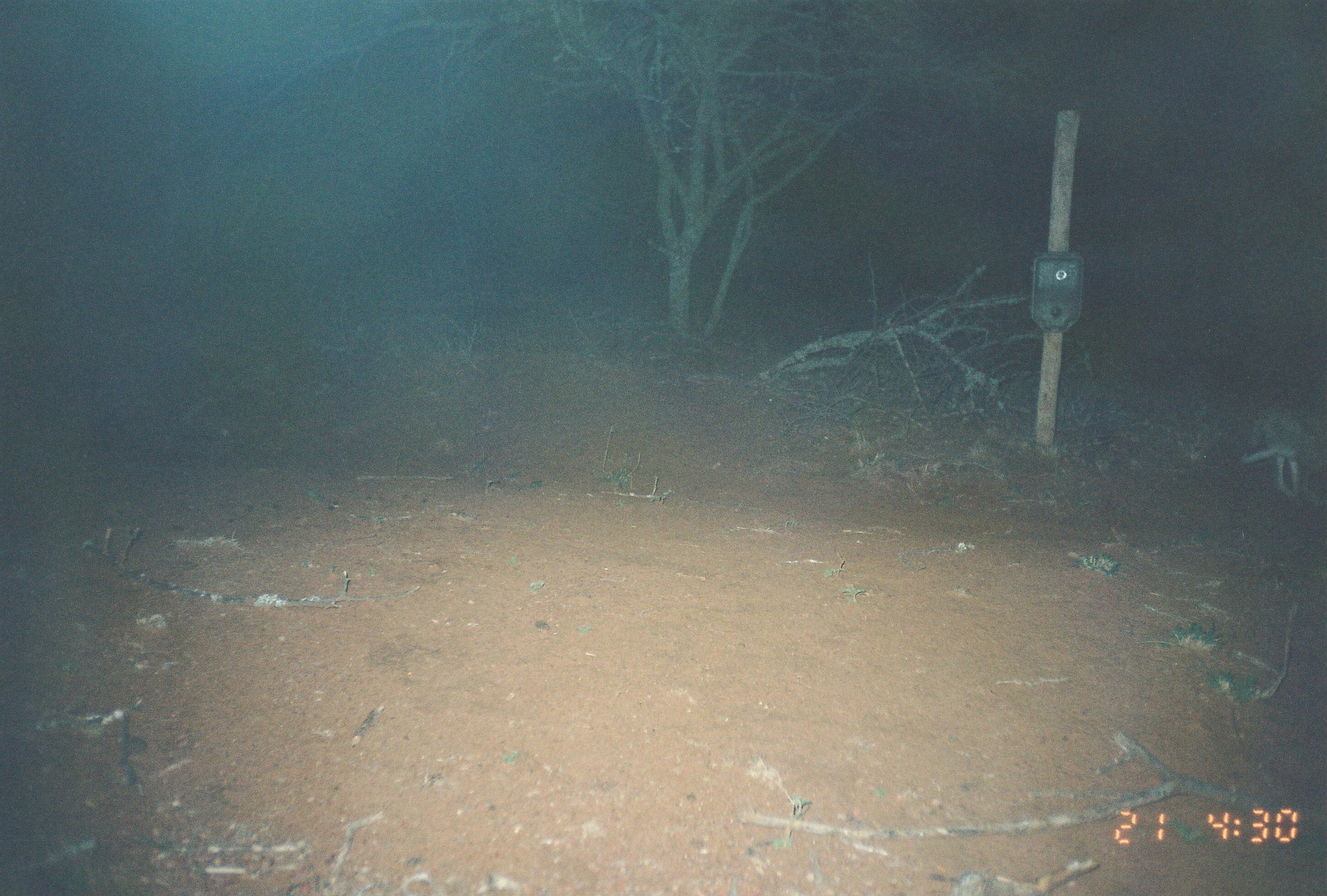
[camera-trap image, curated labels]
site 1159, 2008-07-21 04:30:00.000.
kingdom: Animalia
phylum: Chordata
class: Mammalia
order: Lagomorpha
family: Leporidae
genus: Lepus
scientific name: Lepus saxatilis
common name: scrub hare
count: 1